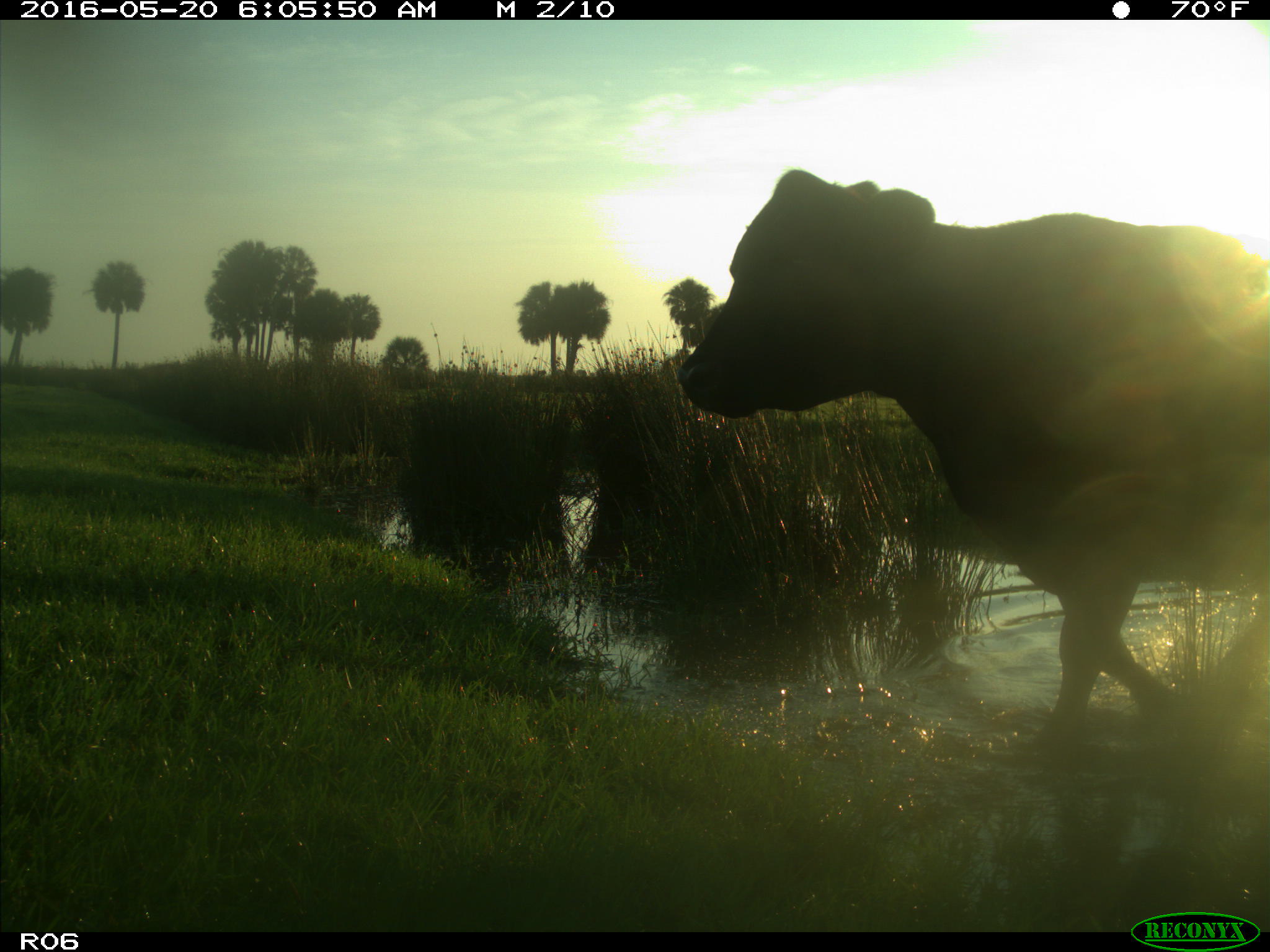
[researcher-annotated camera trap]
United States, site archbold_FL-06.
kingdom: Animalia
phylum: Chordata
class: Mammalia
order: Artiodactyla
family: Bovidae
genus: Bos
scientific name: Bos taurus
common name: domestic cow